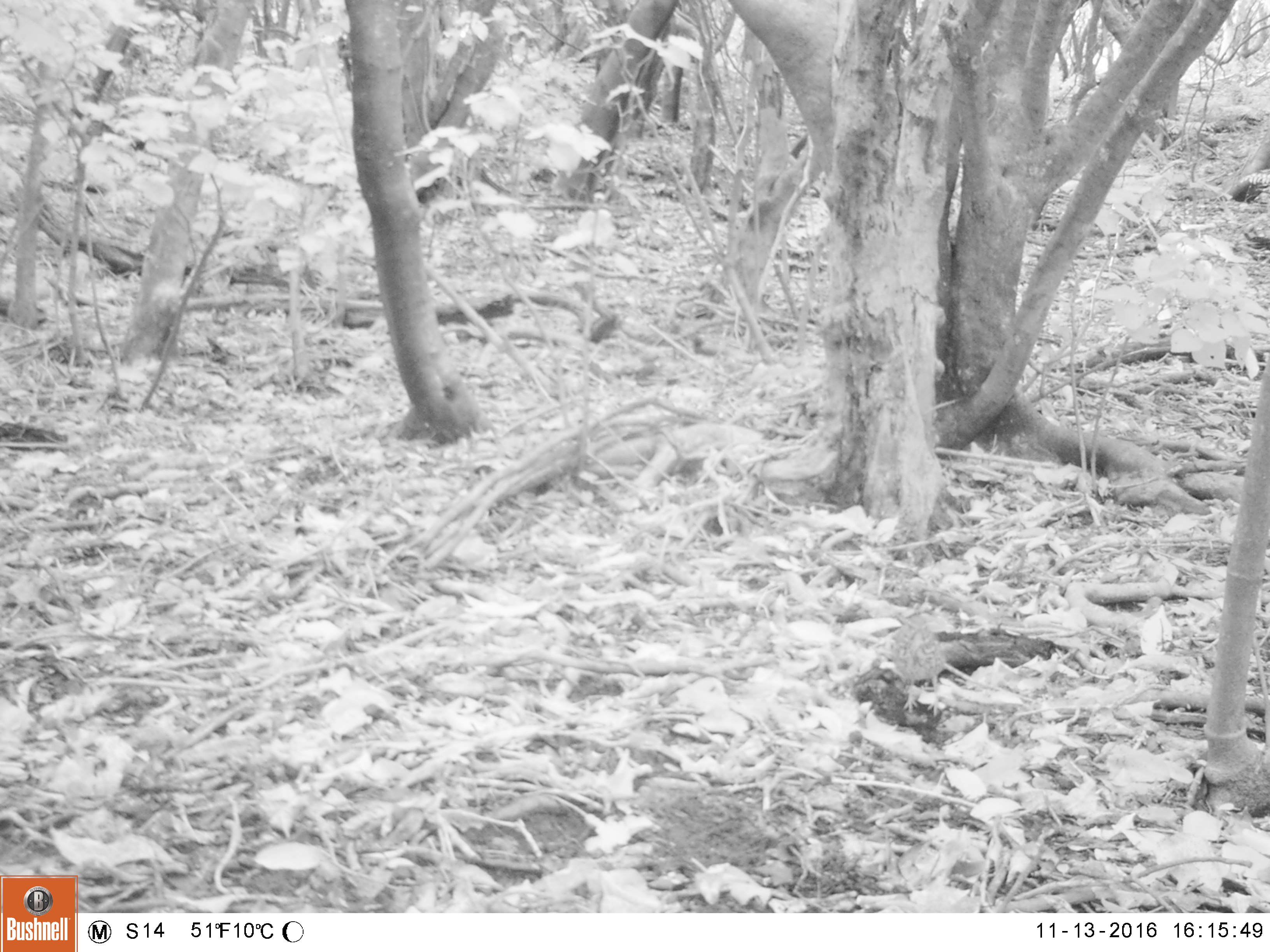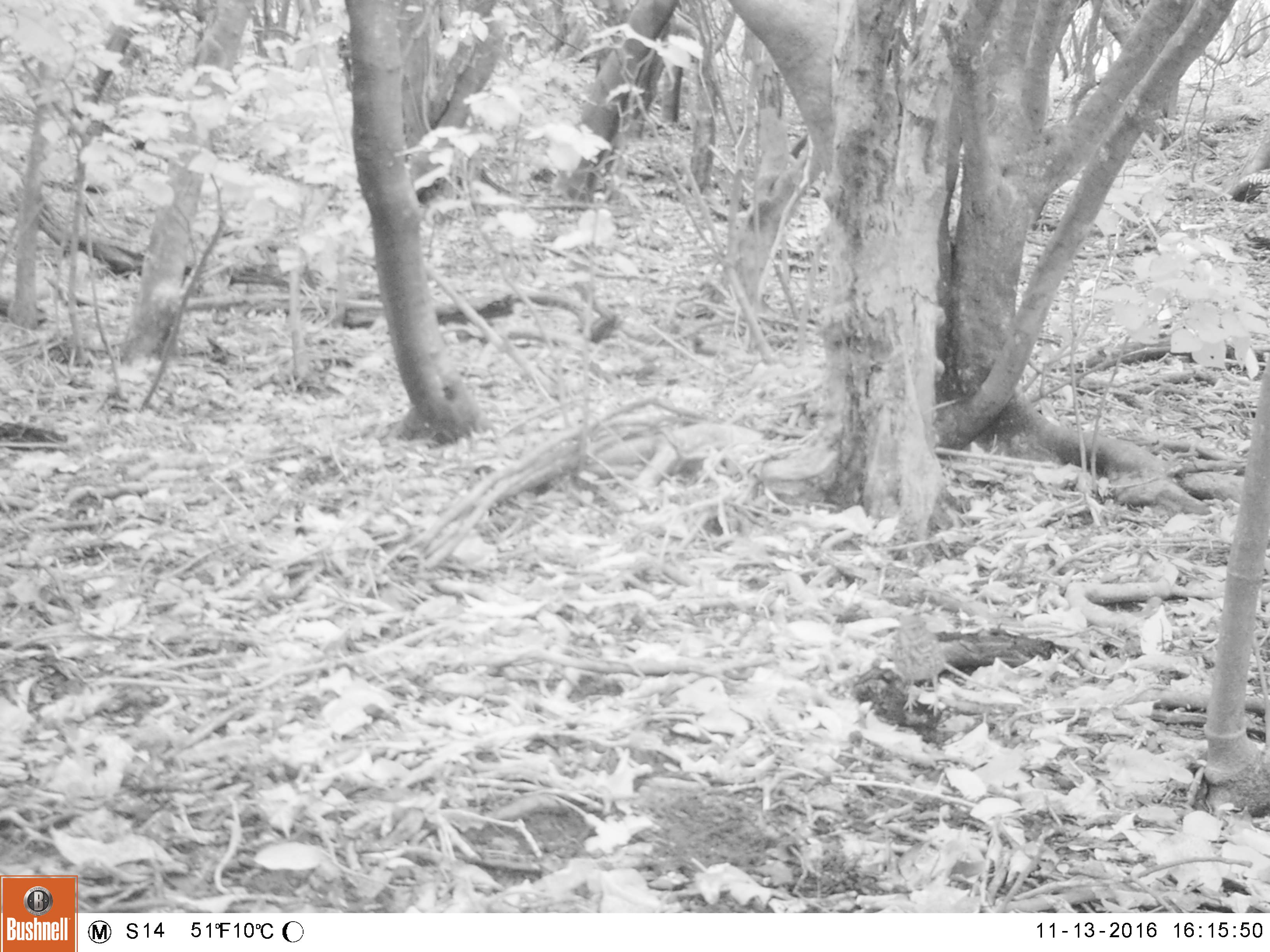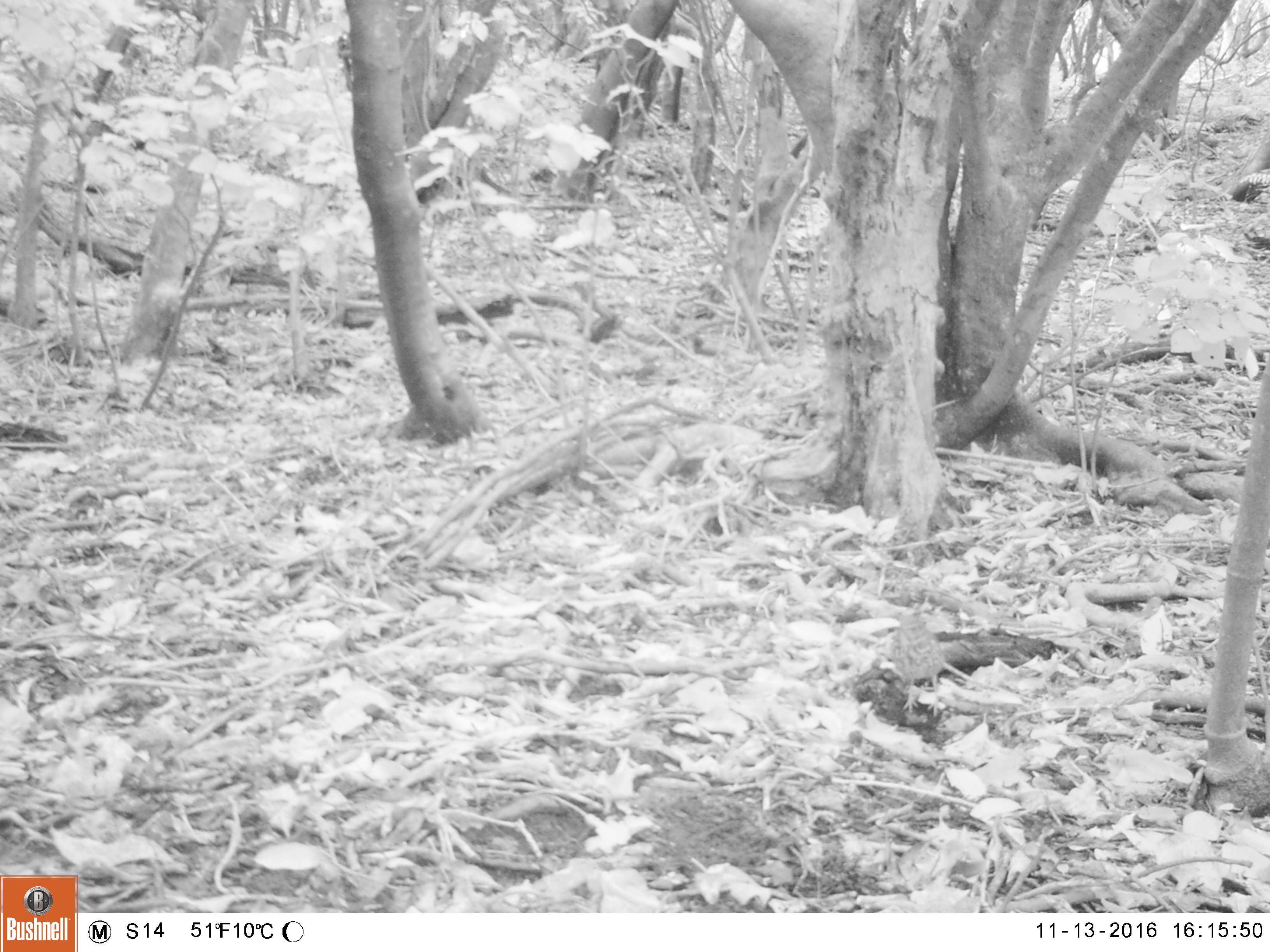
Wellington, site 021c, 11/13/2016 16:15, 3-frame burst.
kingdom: Animalia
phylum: Chordata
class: Aves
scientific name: Aves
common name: bird